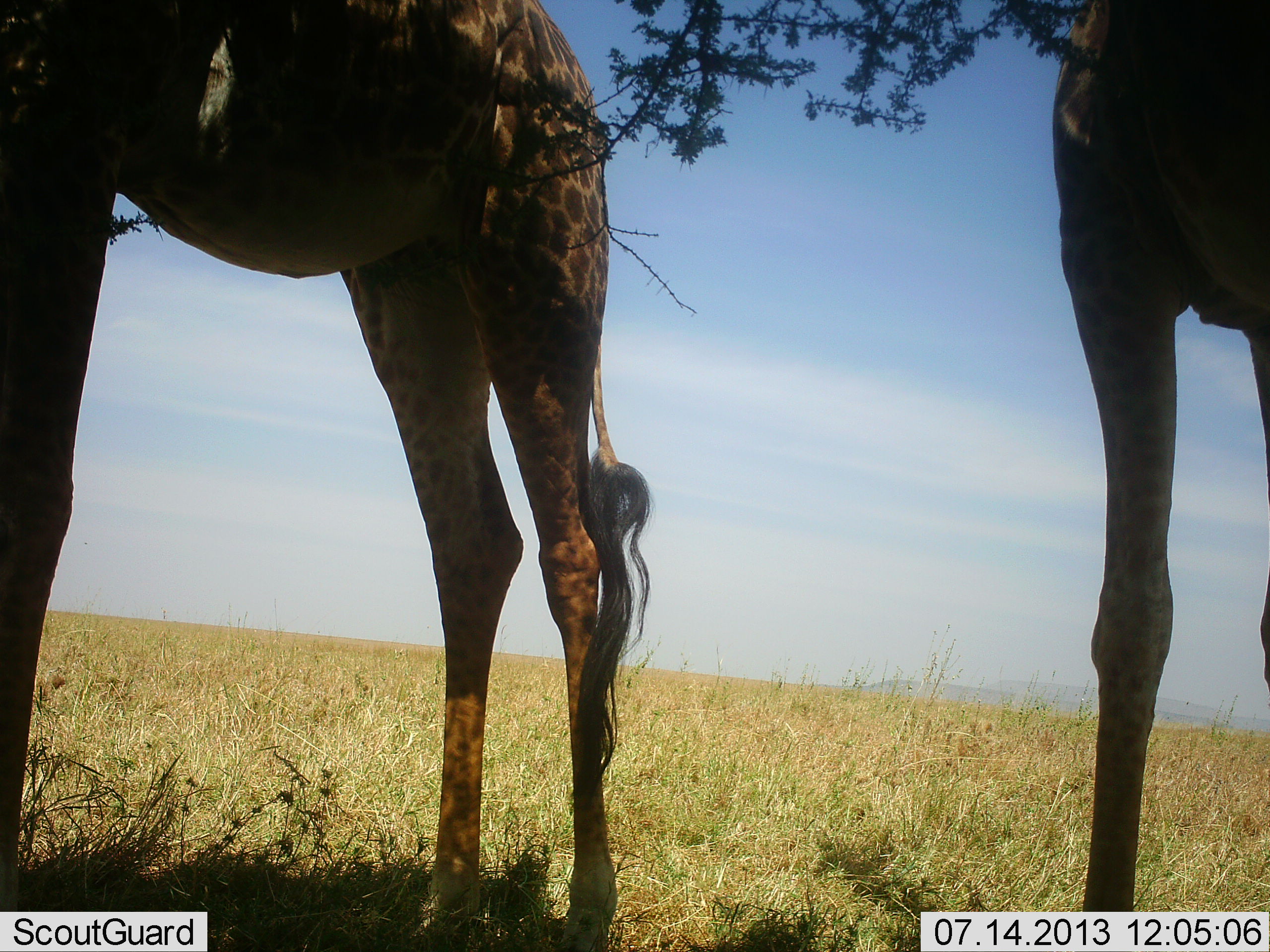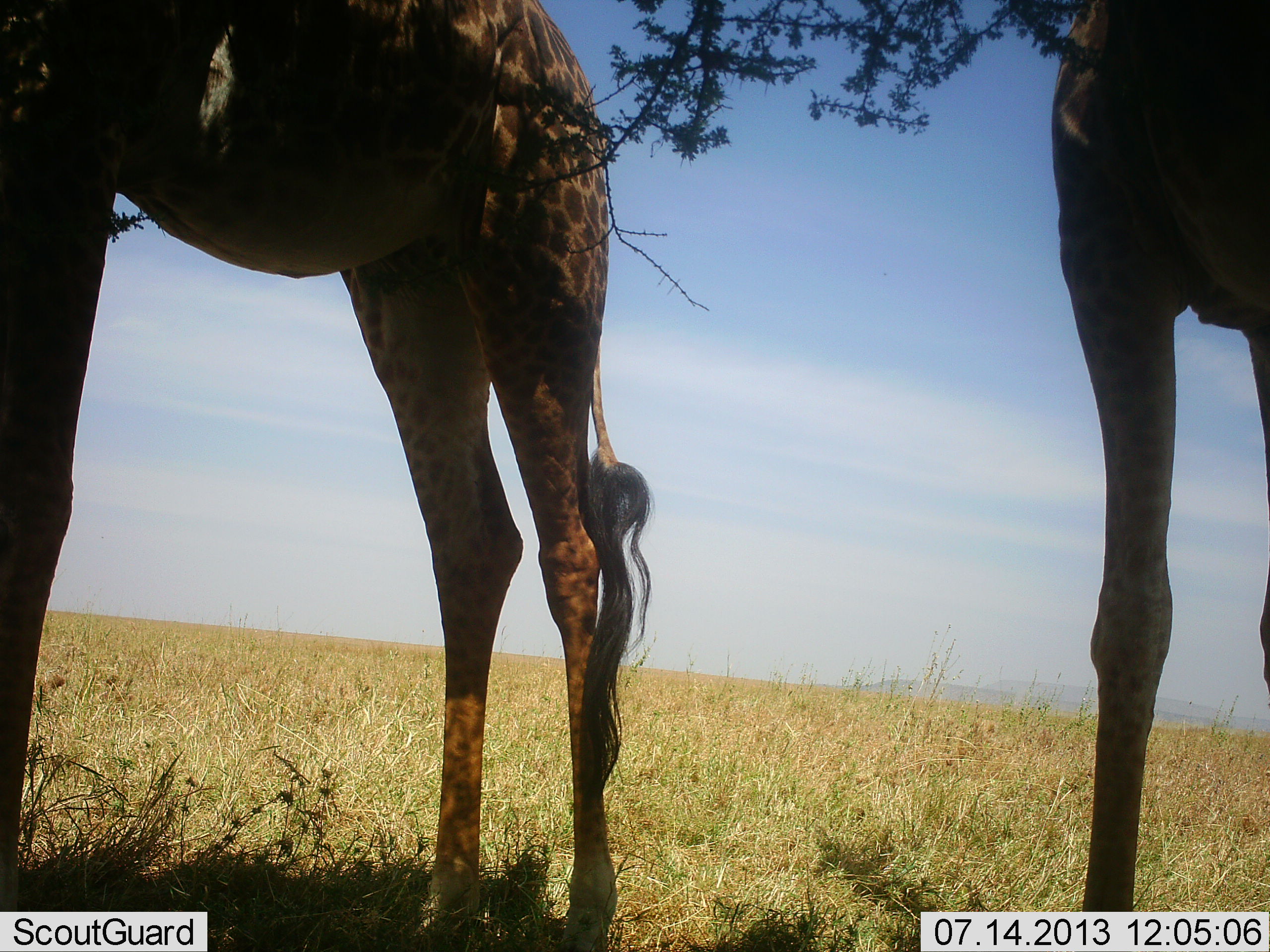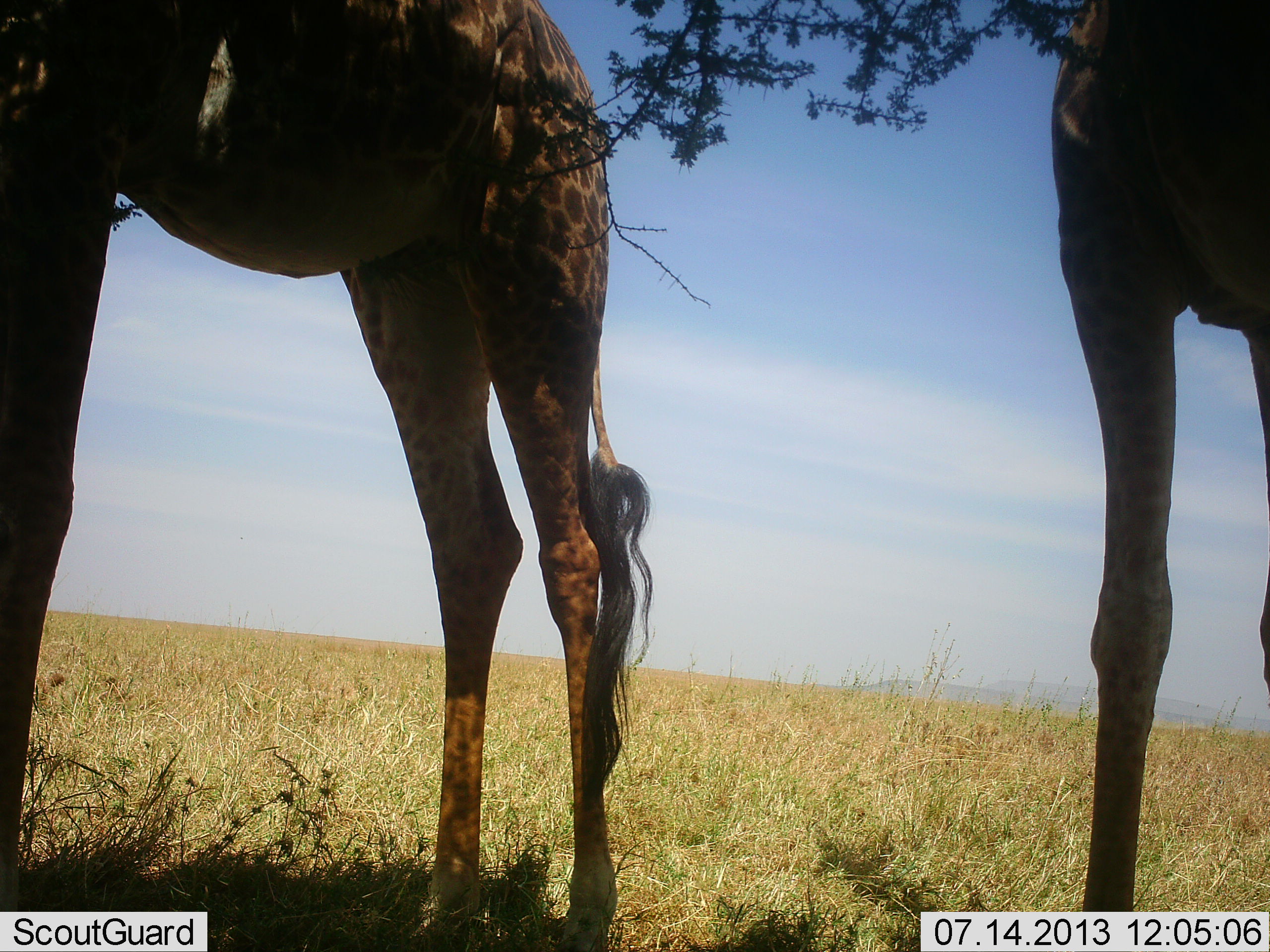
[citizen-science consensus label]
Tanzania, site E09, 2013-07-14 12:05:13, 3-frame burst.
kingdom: Animalia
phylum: Chordata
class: Mammalia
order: Artiodactyla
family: Giraffidae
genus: Giraffa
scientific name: Giraffa camelopardalis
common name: giraffe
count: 2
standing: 90%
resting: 0%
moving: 0%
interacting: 0%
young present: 0%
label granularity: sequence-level